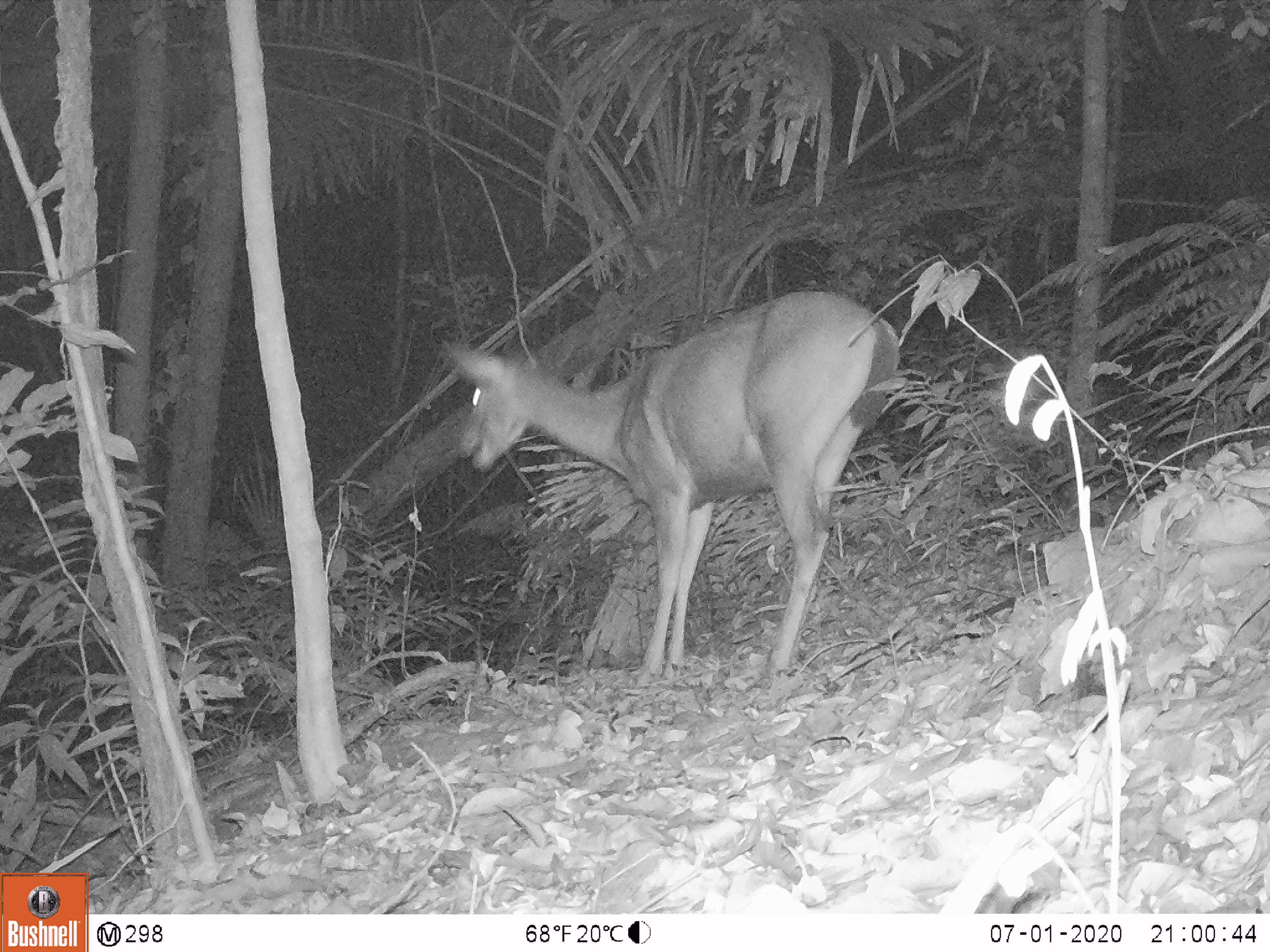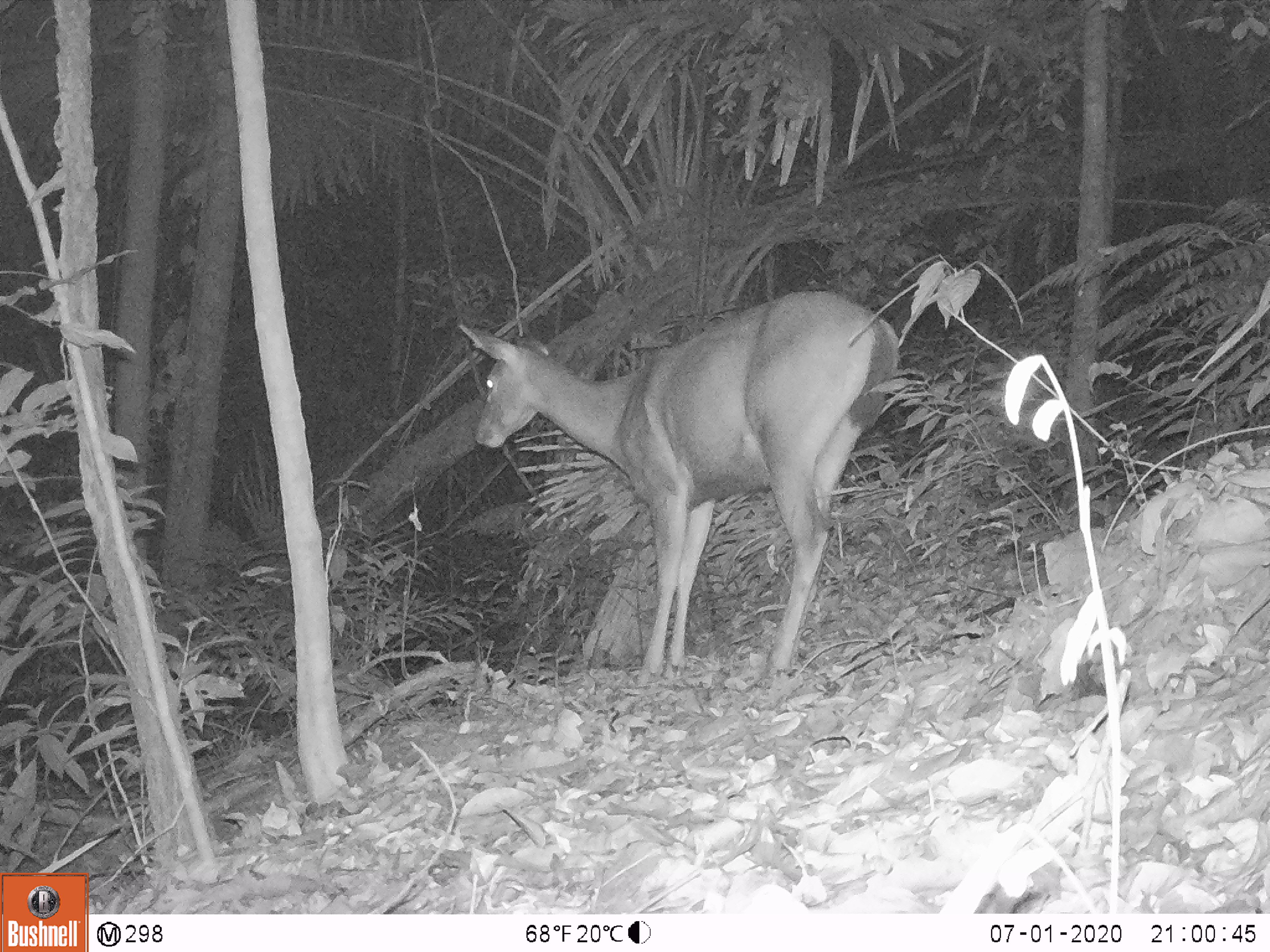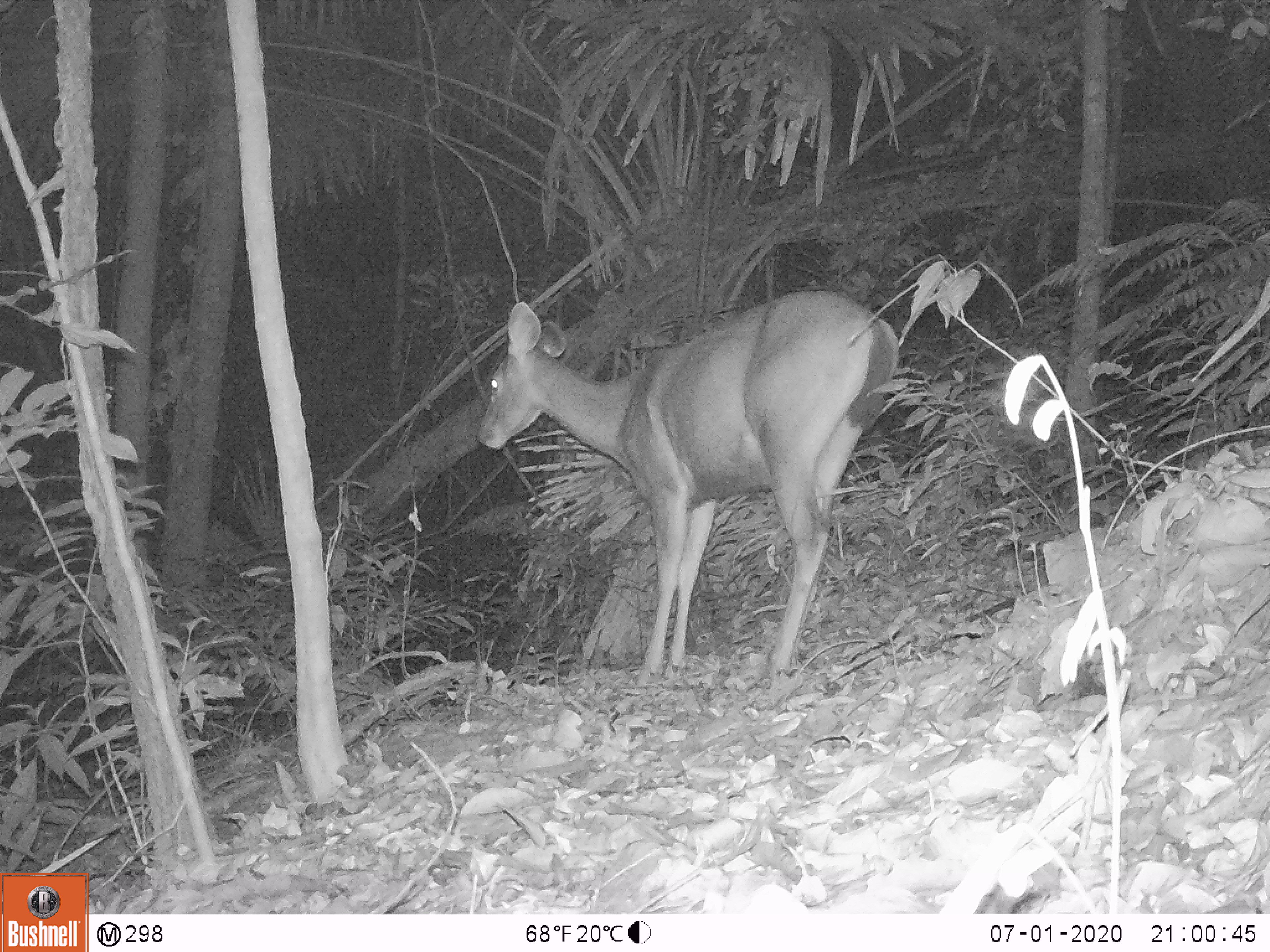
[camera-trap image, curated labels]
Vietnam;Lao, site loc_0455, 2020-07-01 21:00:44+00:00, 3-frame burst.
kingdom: Animalia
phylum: Chordata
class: Mammalia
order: Artiodactyla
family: Cervidae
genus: Rusa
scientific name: Rusa unicolor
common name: sambar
Sambar (Rusa unicolor). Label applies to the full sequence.